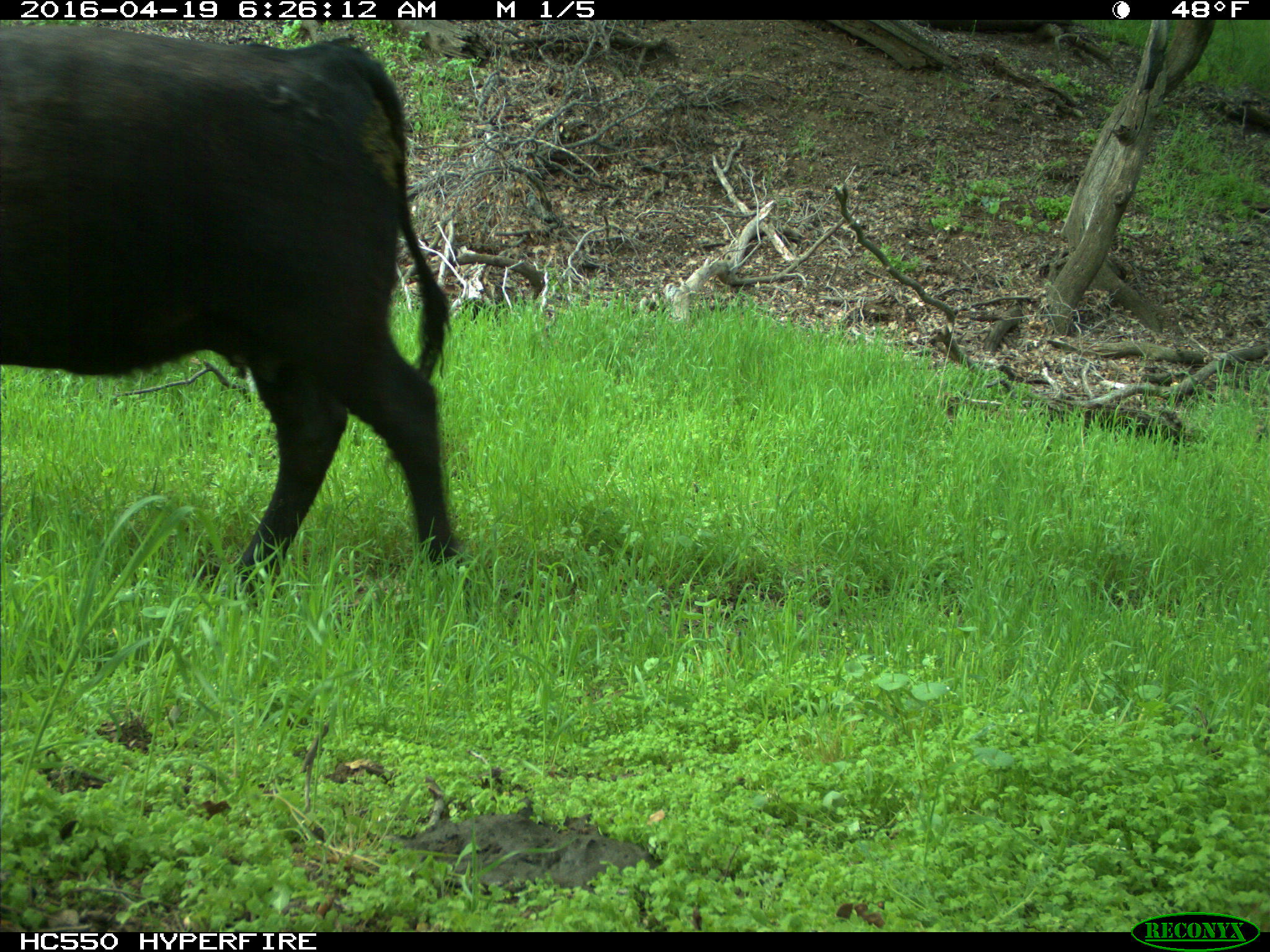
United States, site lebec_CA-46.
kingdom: Animalia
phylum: Chordata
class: Mammalia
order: Artiodactyla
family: Bovidae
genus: Bos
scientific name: Bos taurus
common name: domestic cow